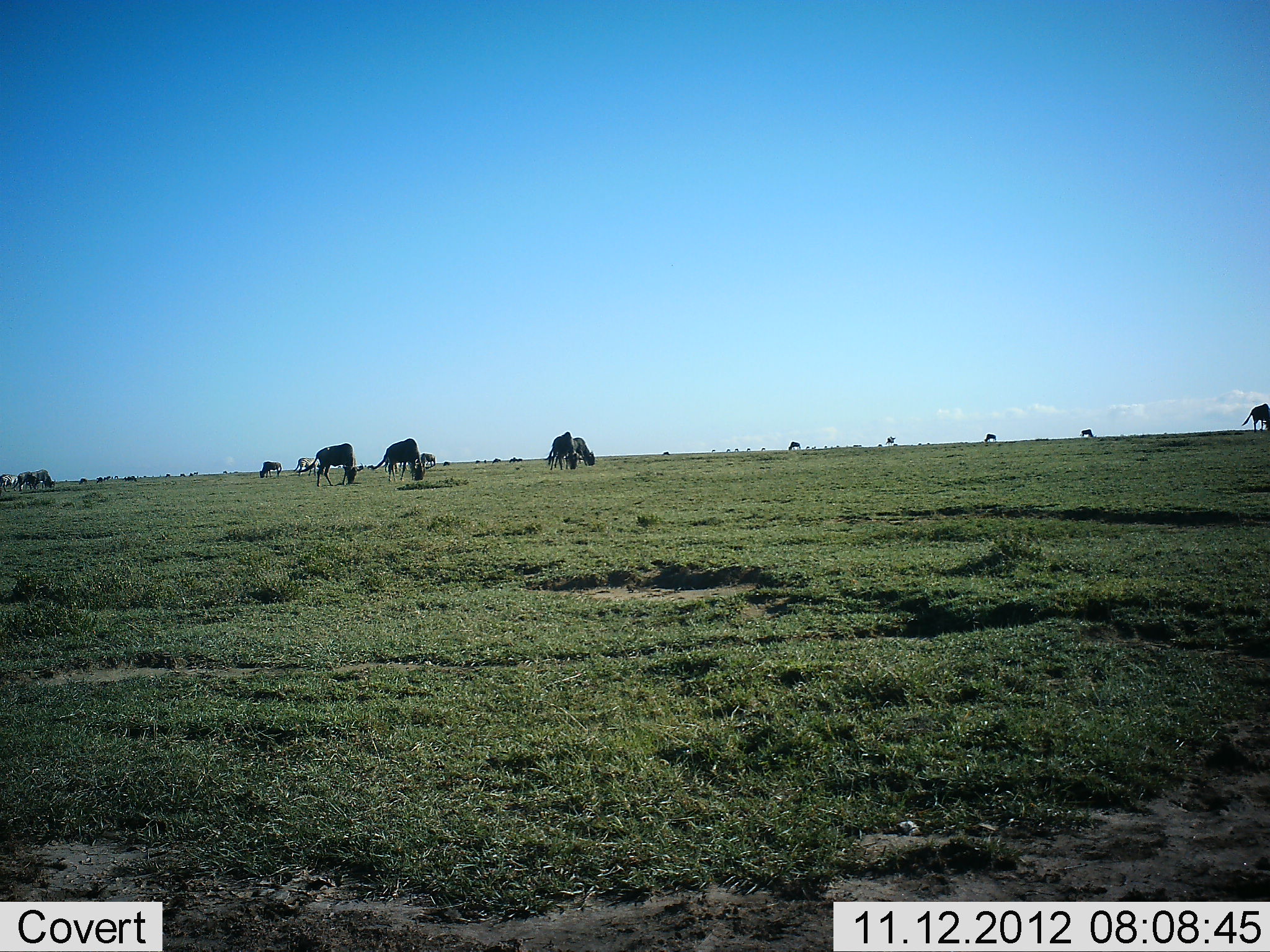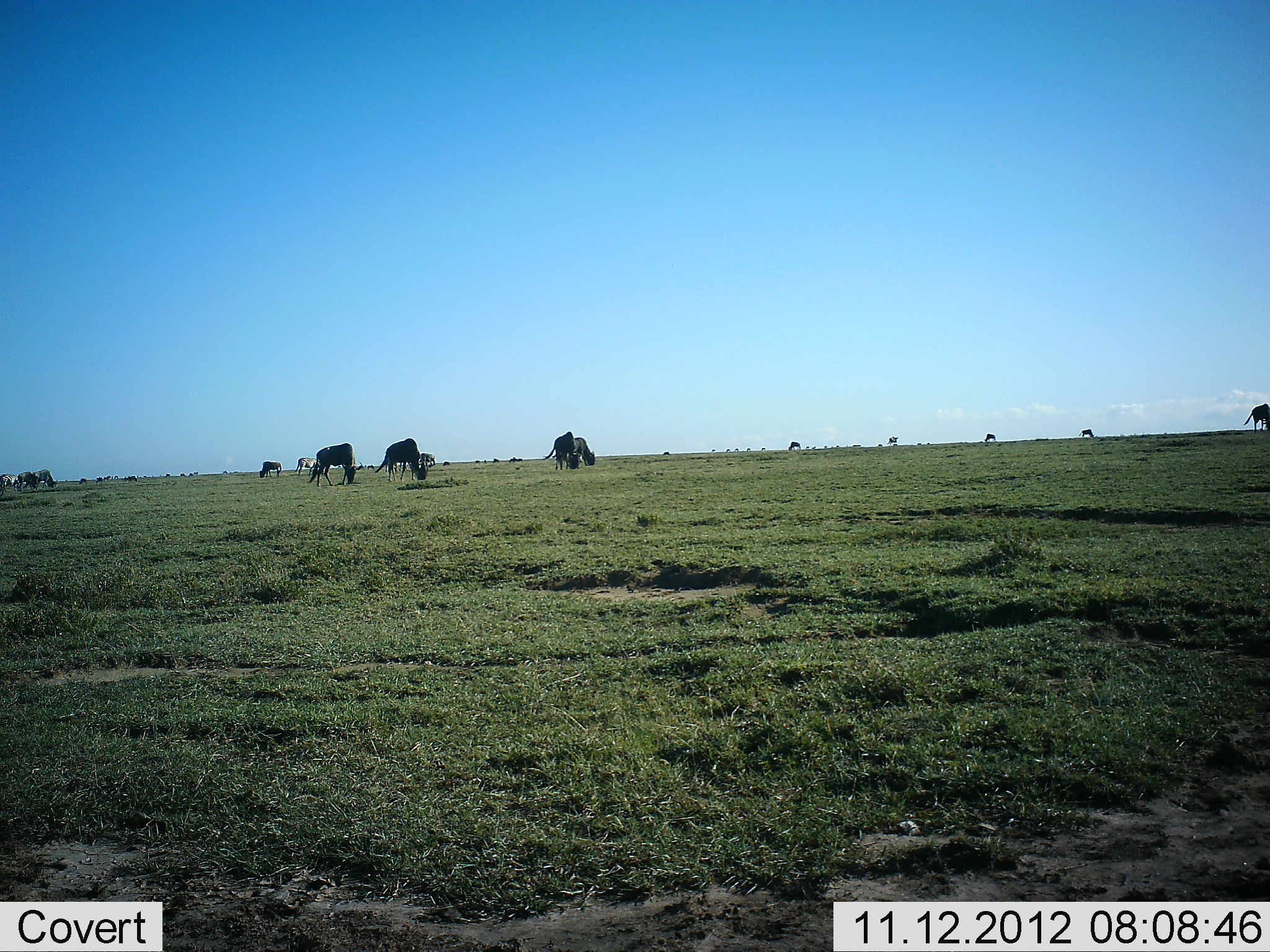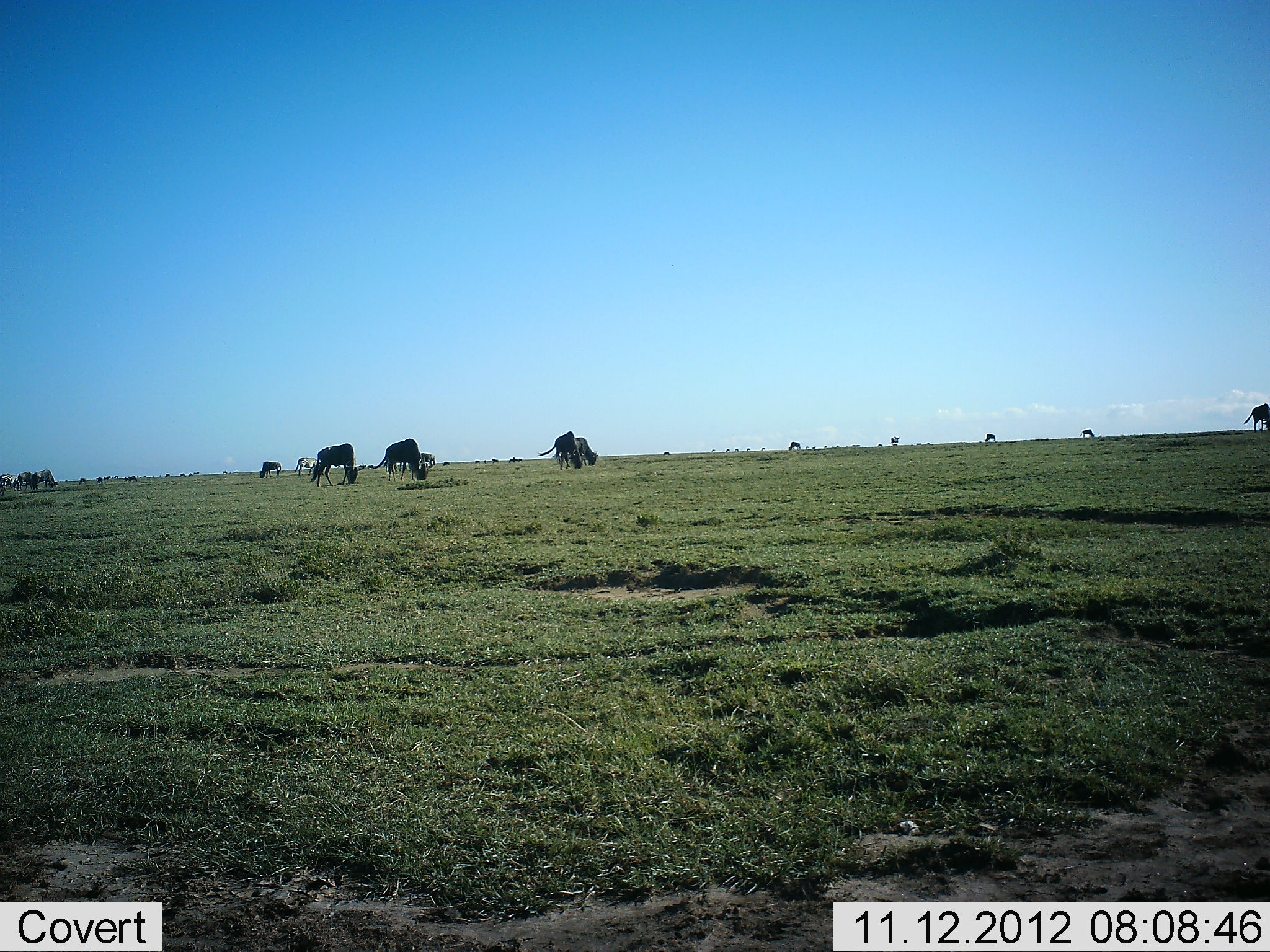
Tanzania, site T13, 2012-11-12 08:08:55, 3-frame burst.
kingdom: Animalia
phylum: Chordata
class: Mammalia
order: Artiodactyla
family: Bovidae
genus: Connochaetes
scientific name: Connochaetes taurinus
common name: blue wildebeest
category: wildebeest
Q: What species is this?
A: Wildebeest (blue wildebeest) (Connochaetes taurinus).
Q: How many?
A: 11-50.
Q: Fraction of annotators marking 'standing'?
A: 10%.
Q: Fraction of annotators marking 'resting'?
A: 0%.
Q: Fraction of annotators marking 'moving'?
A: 0%.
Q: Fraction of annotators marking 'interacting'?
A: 0%.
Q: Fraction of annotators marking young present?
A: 0%.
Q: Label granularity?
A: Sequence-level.